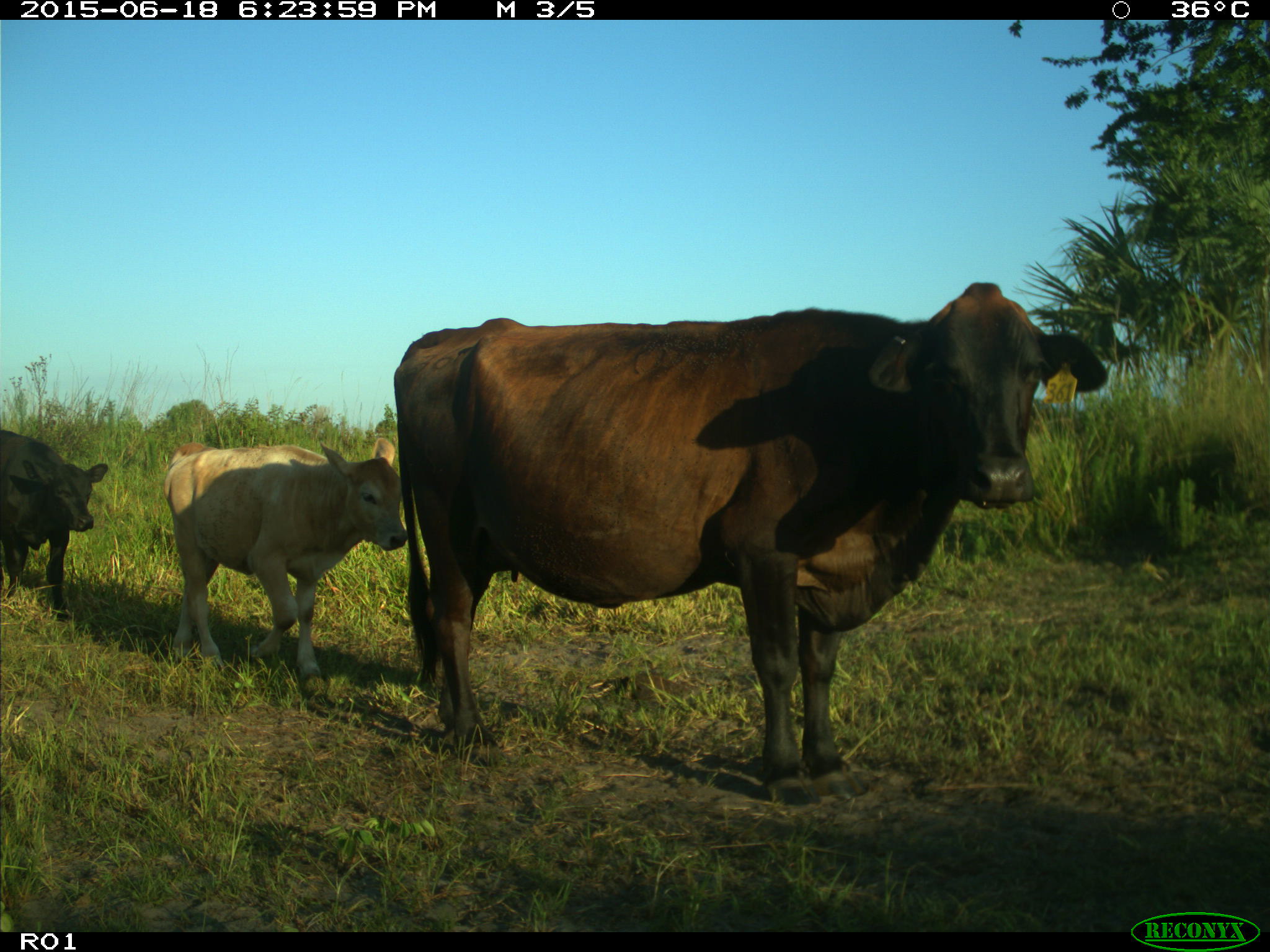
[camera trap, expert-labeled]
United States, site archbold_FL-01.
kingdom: Animalia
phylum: Chordata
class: Mammalia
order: Artiodactyla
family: Bovidae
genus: Bos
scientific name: Bos taurus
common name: domestic cow